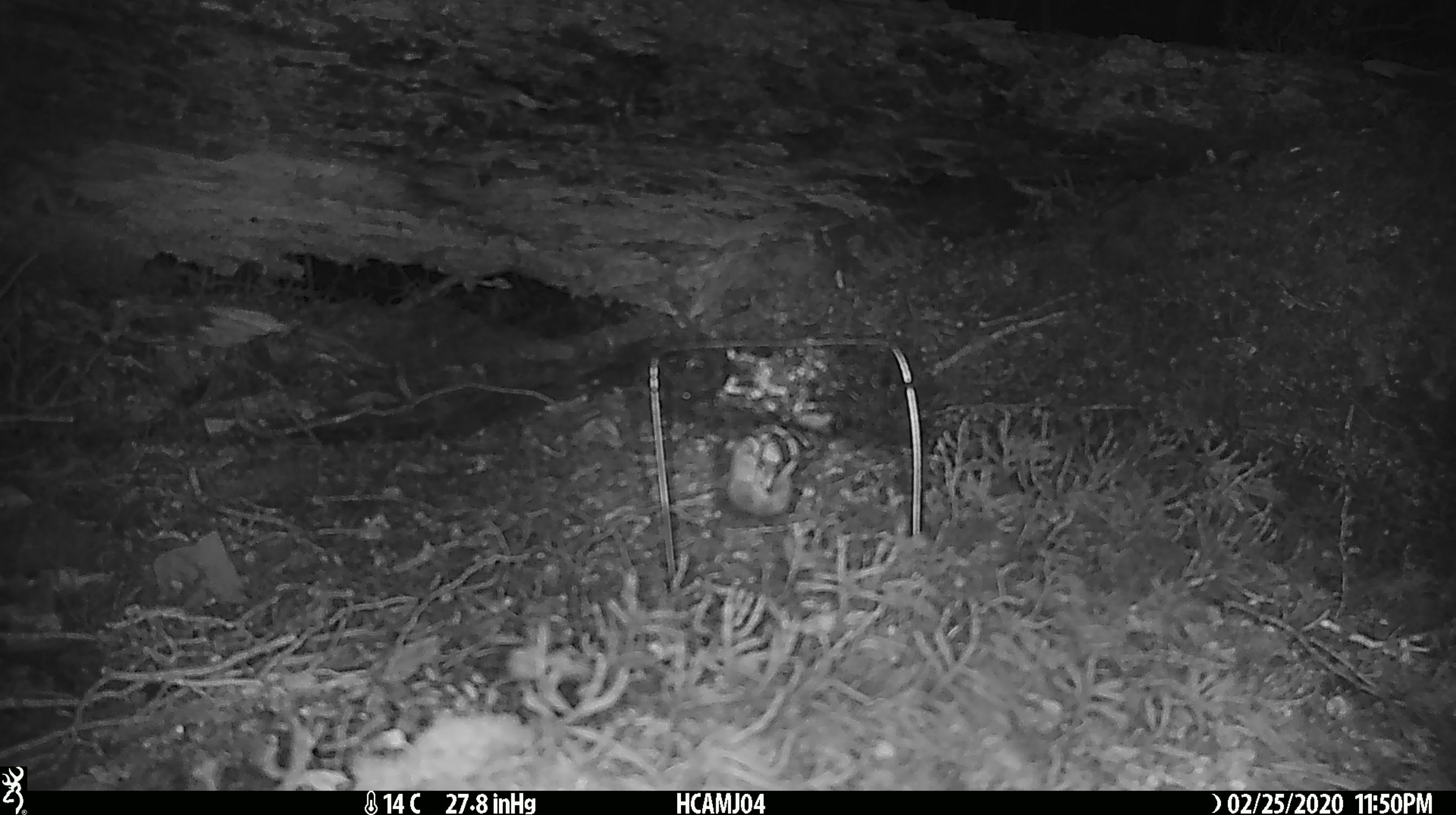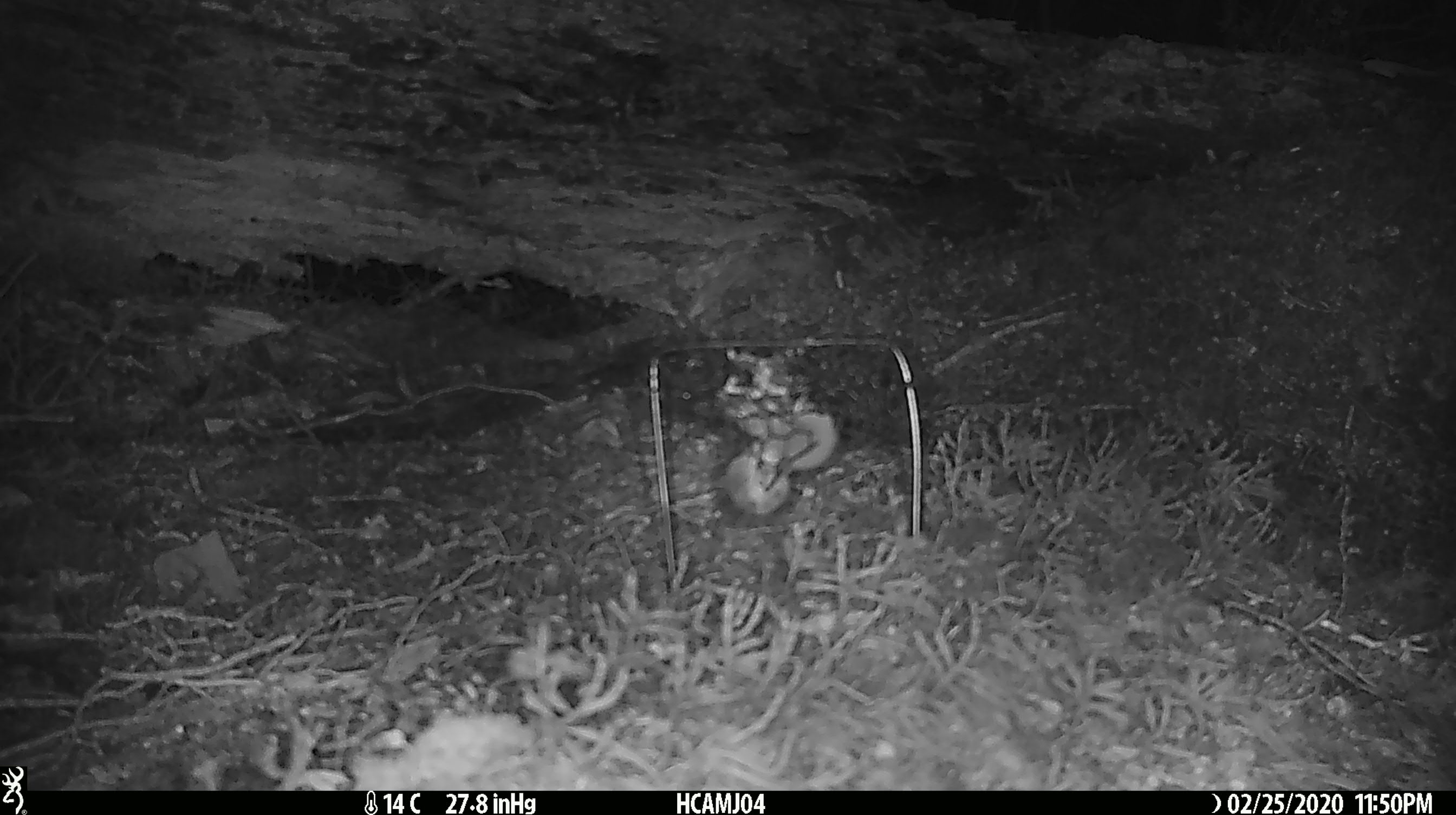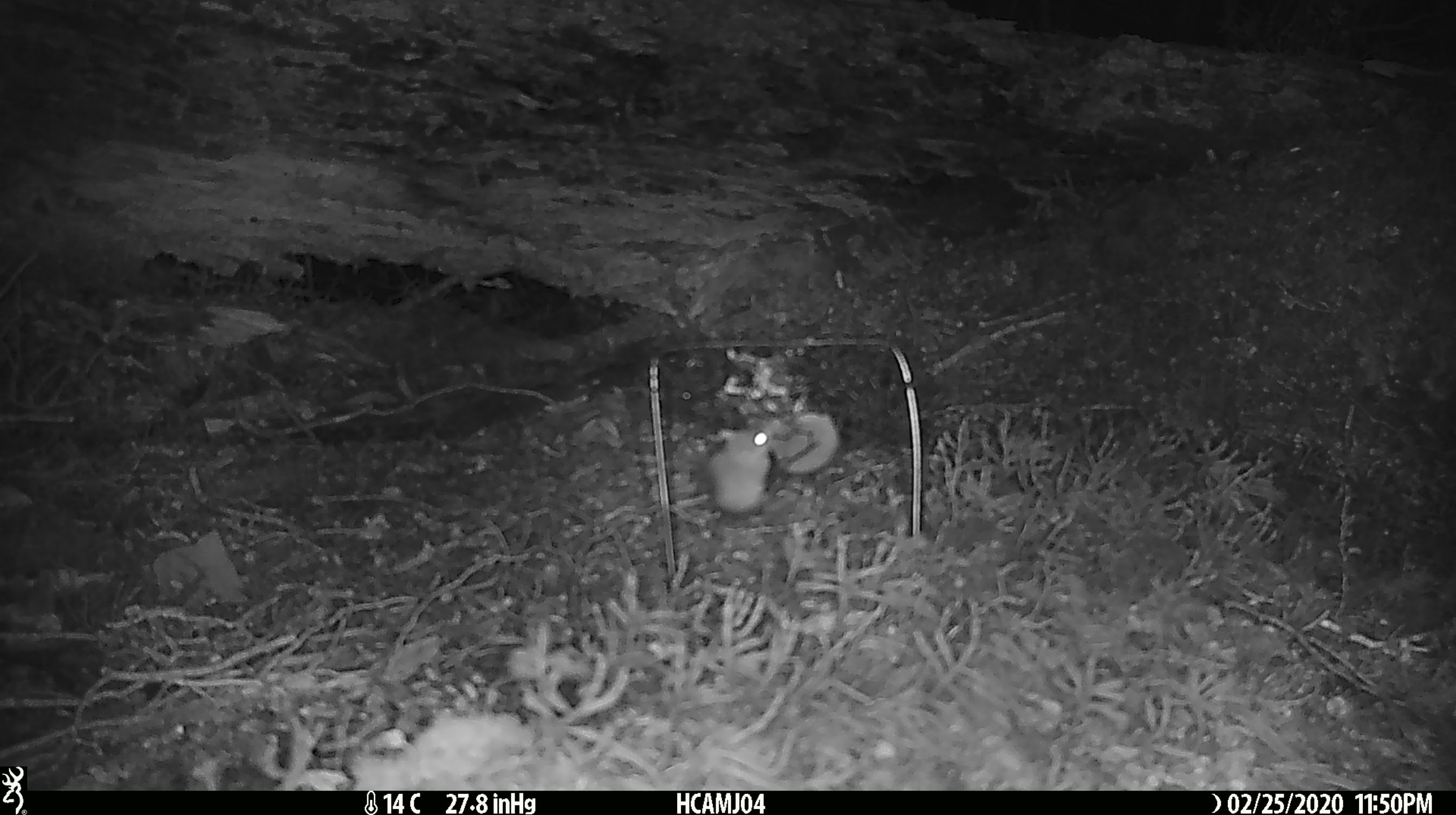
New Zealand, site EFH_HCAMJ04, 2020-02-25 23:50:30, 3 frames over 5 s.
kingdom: Animalia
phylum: Chordata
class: Mammalia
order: Rodentia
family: Muridae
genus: Mus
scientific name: Mus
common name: mouse